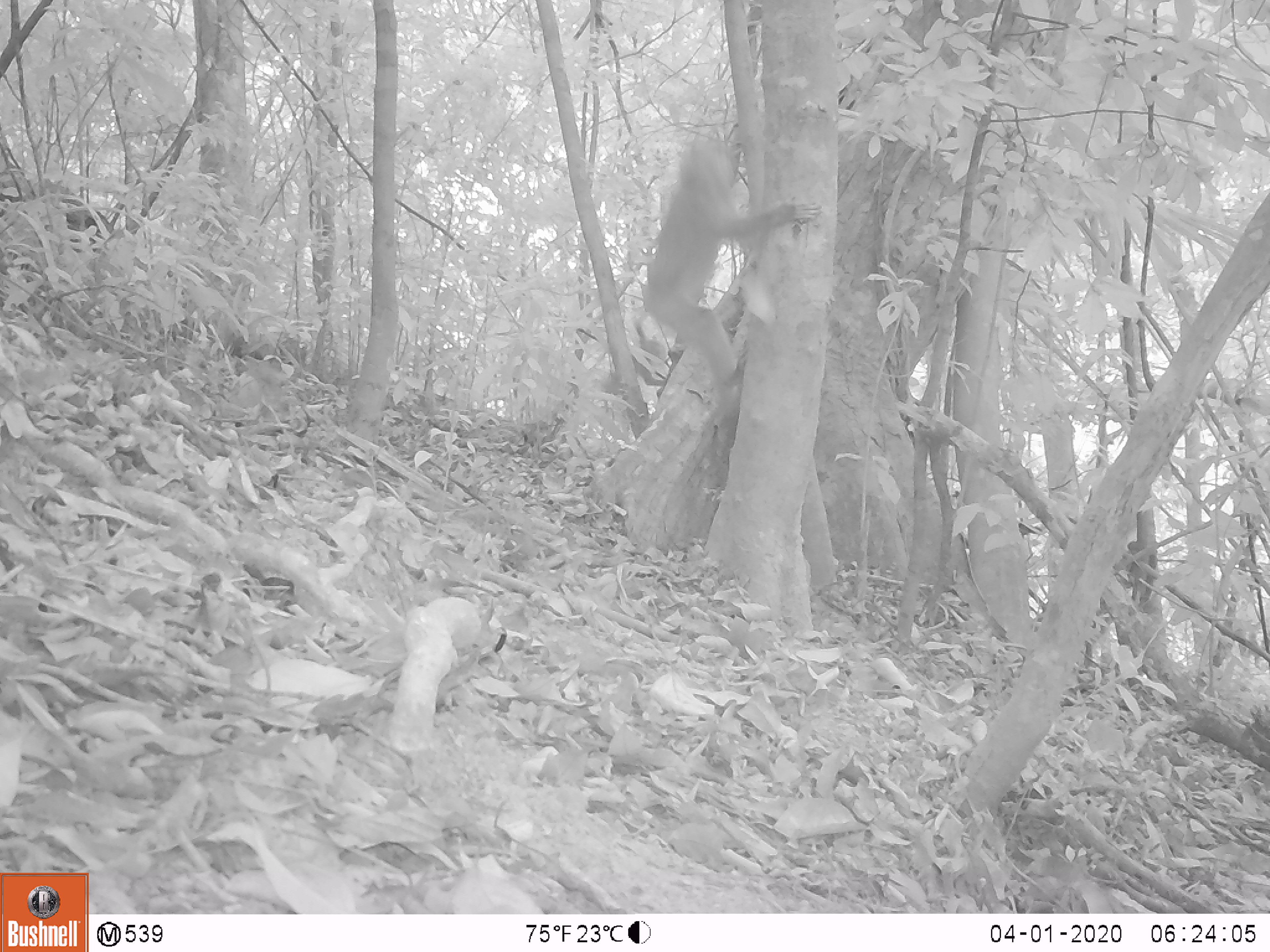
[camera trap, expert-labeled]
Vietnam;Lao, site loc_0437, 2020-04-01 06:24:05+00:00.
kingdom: Animalia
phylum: Chordata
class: Mammalia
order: Primates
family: Cercopithecidae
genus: Macaca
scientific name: Macaca nemestrina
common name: pig-tailed macaque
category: pig tailed macaque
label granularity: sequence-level